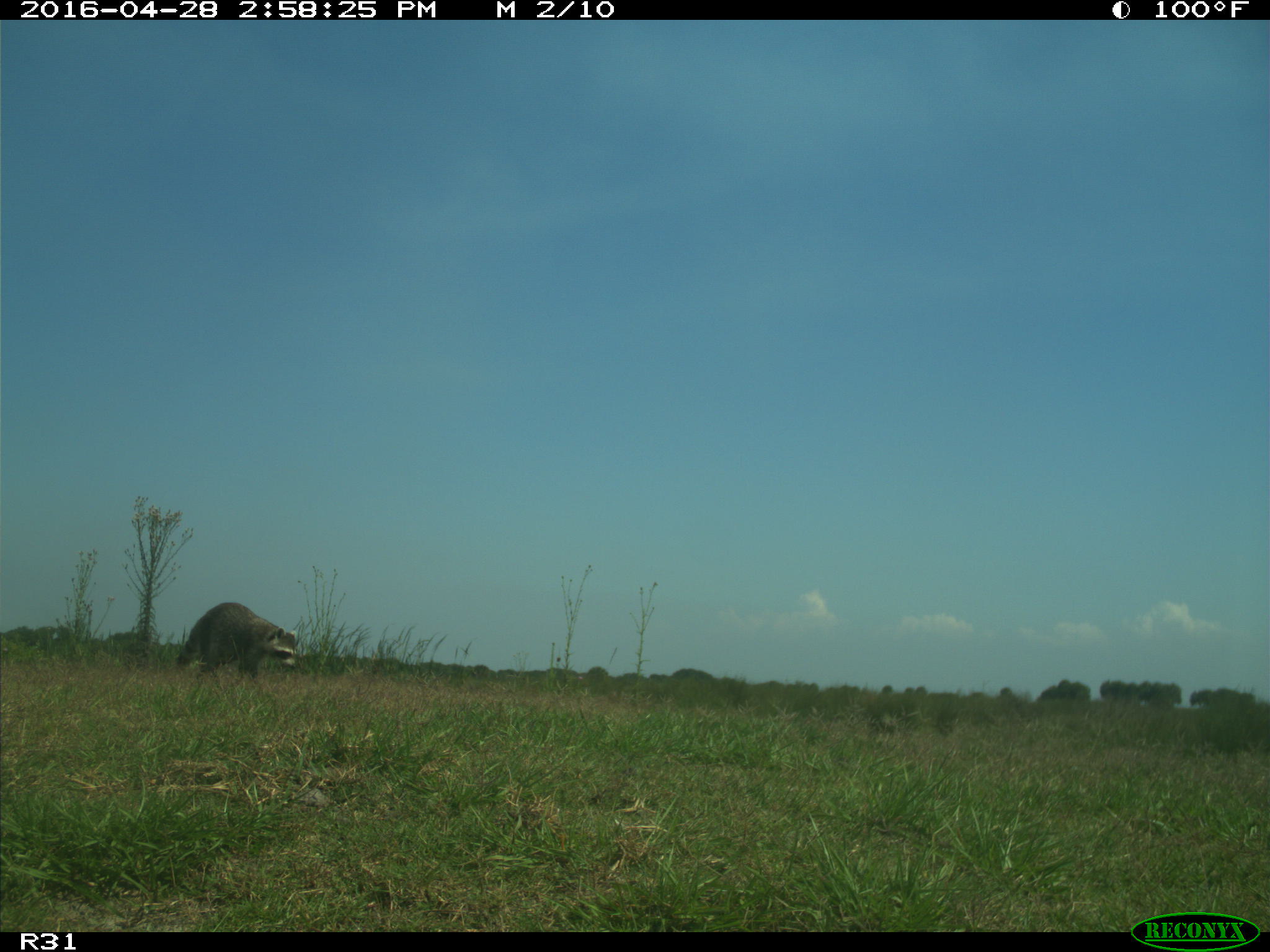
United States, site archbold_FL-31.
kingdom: Animalia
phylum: Chordata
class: Mammalia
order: Carnivora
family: Procyonidae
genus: Procyon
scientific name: Procyon lotor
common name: common raccoon